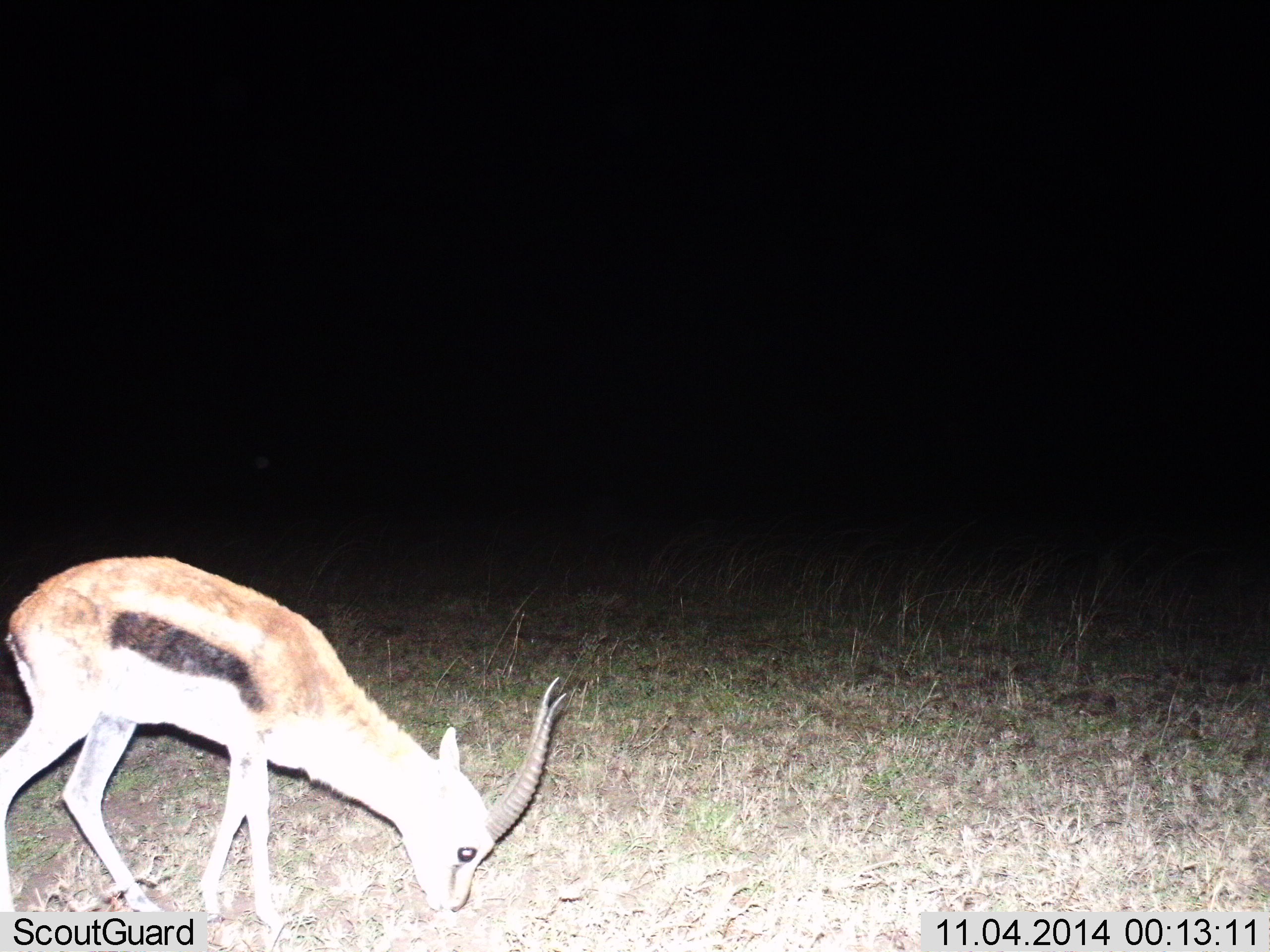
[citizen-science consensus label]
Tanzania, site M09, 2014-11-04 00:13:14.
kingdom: Animalia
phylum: Chordata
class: Mammalia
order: Artiodactyla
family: Bovidae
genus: Eudorcas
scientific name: Eudorcas thomsonii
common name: thomson's gazelle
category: gazellethomsons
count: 1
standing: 10%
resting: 0%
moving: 0%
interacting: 0%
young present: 0%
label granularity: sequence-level